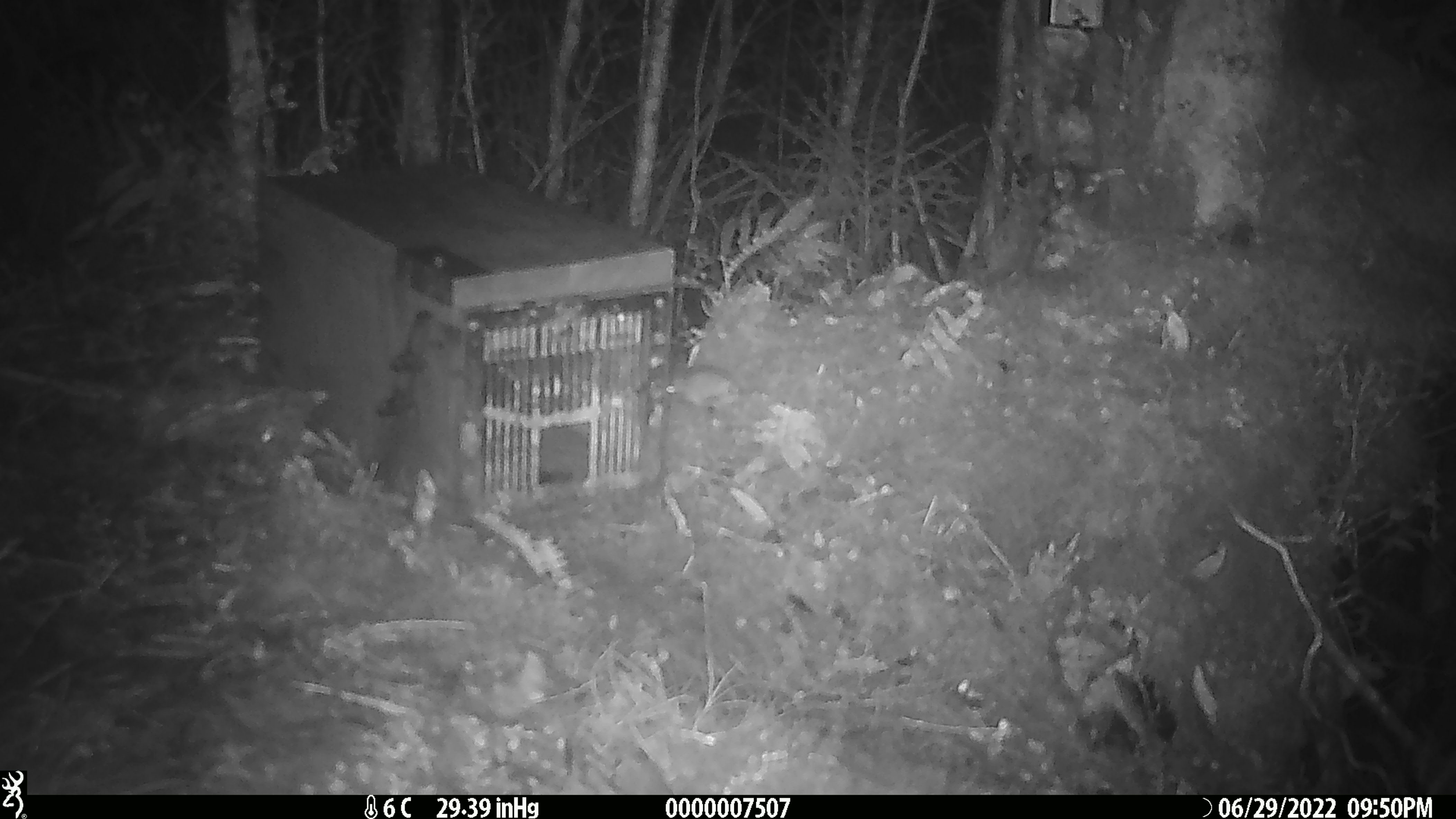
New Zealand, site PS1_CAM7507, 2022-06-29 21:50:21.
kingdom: Animalia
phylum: Chordata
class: Mammalia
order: Rodentia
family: Muridae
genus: Mus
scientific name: Mus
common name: mouse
Mouse (Mus).